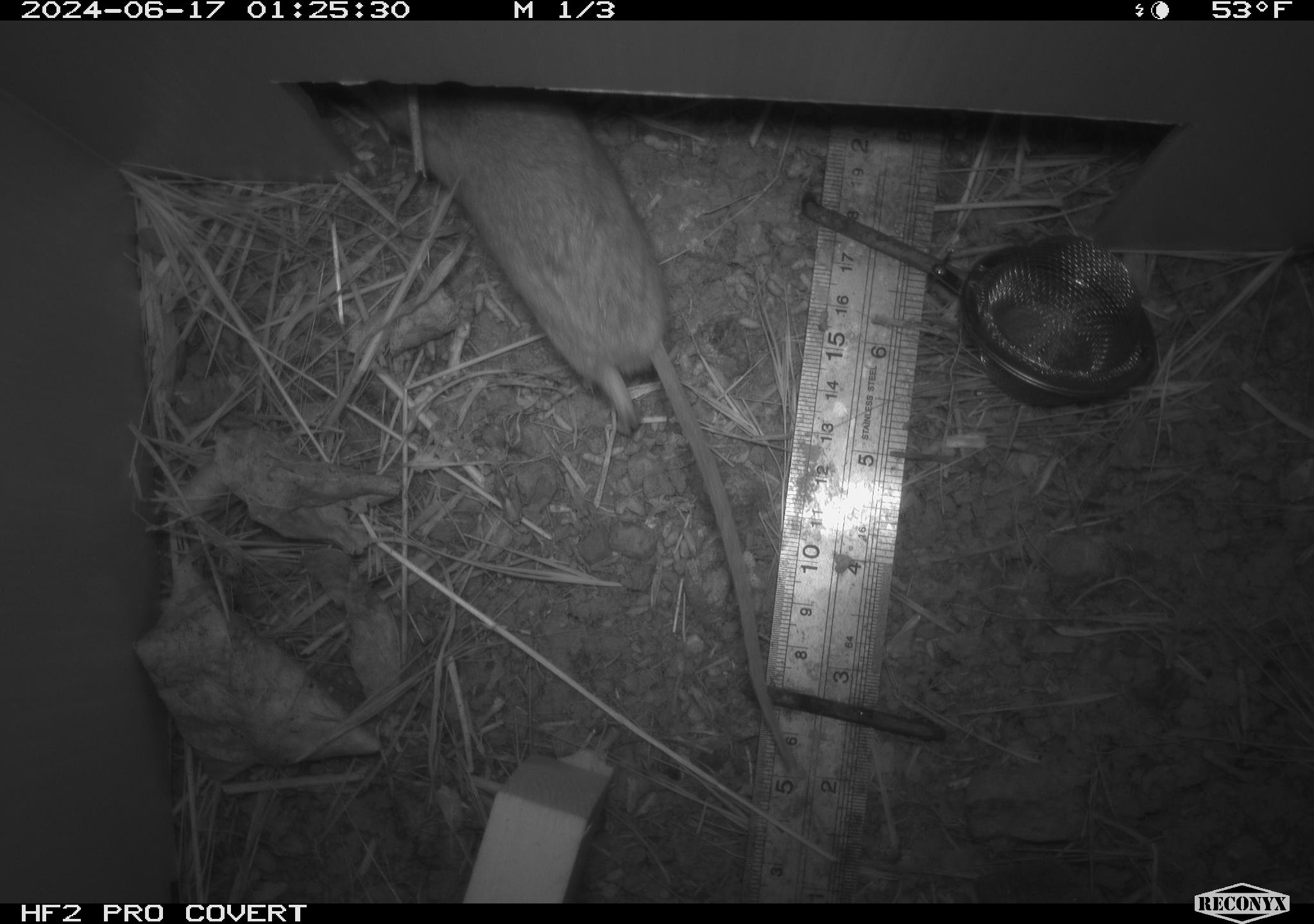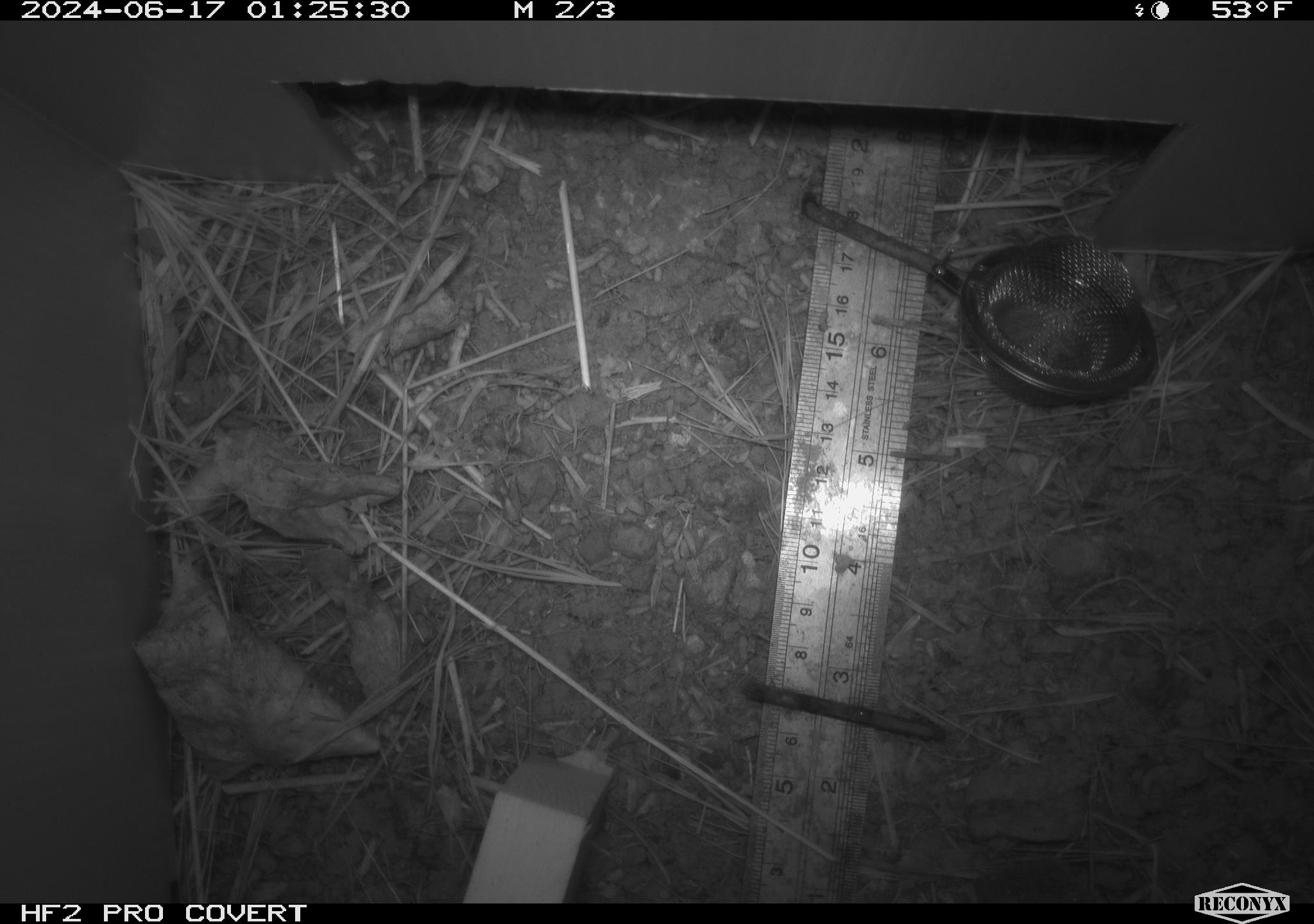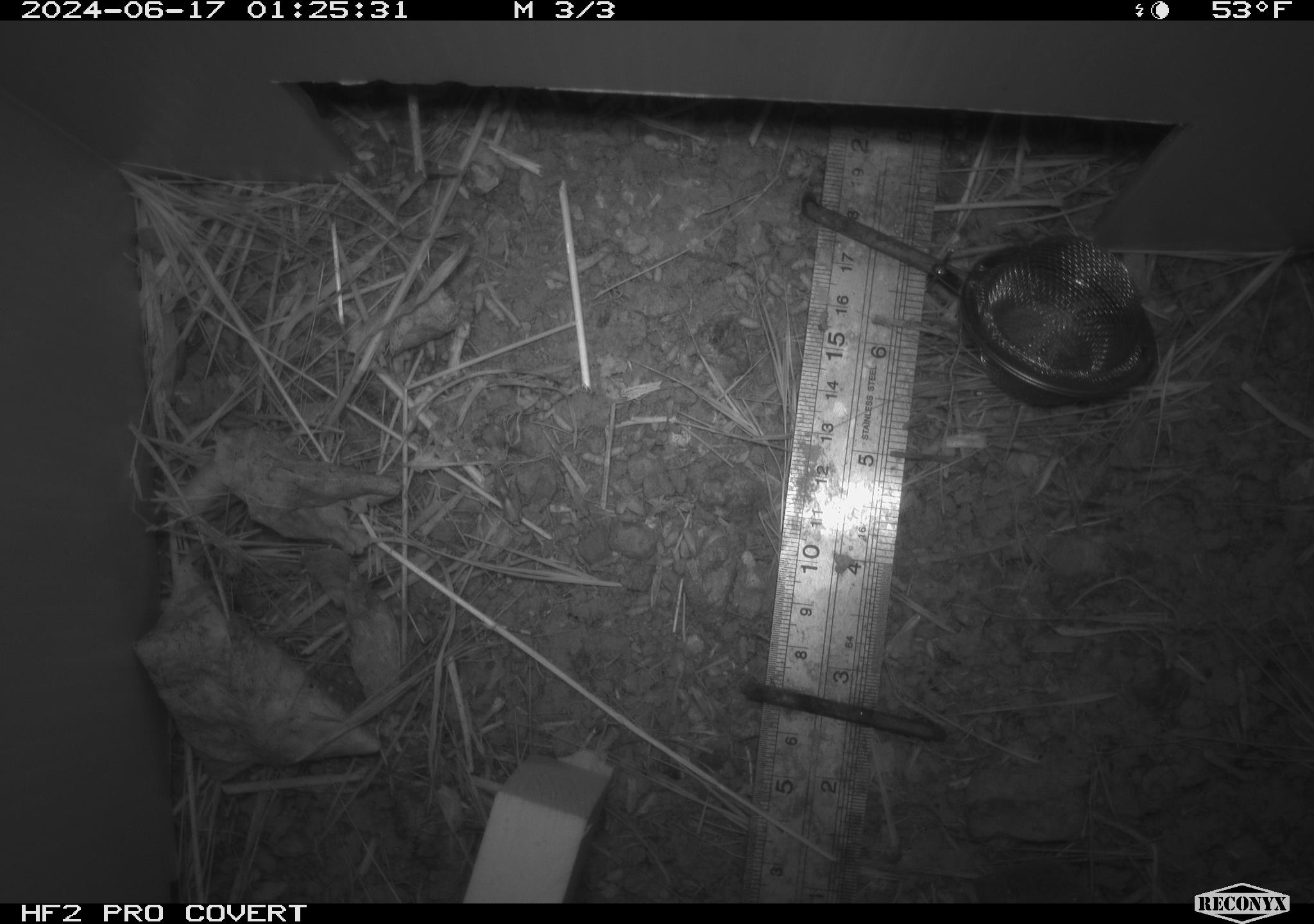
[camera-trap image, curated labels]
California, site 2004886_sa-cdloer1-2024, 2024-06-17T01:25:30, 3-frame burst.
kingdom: Animalia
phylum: Chordata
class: Mammalia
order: Rodentia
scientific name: Rodentia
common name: mouse species